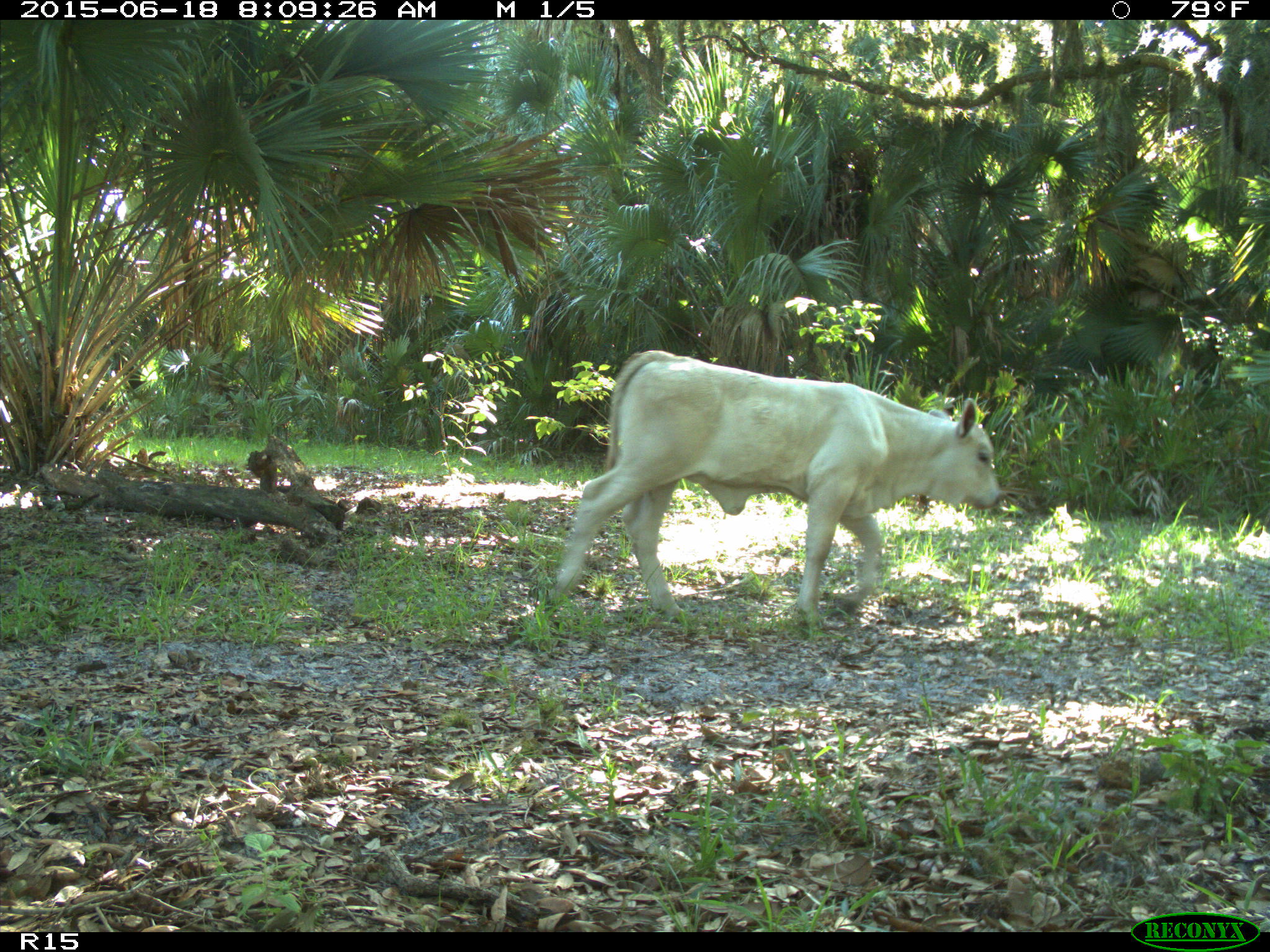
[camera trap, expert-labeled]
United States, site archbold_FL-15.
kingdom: Animalia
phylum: Chordata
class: Mammalia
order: Artiodactyla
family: Bovidae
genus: Bos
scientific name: Bos taurus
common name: domestic cow